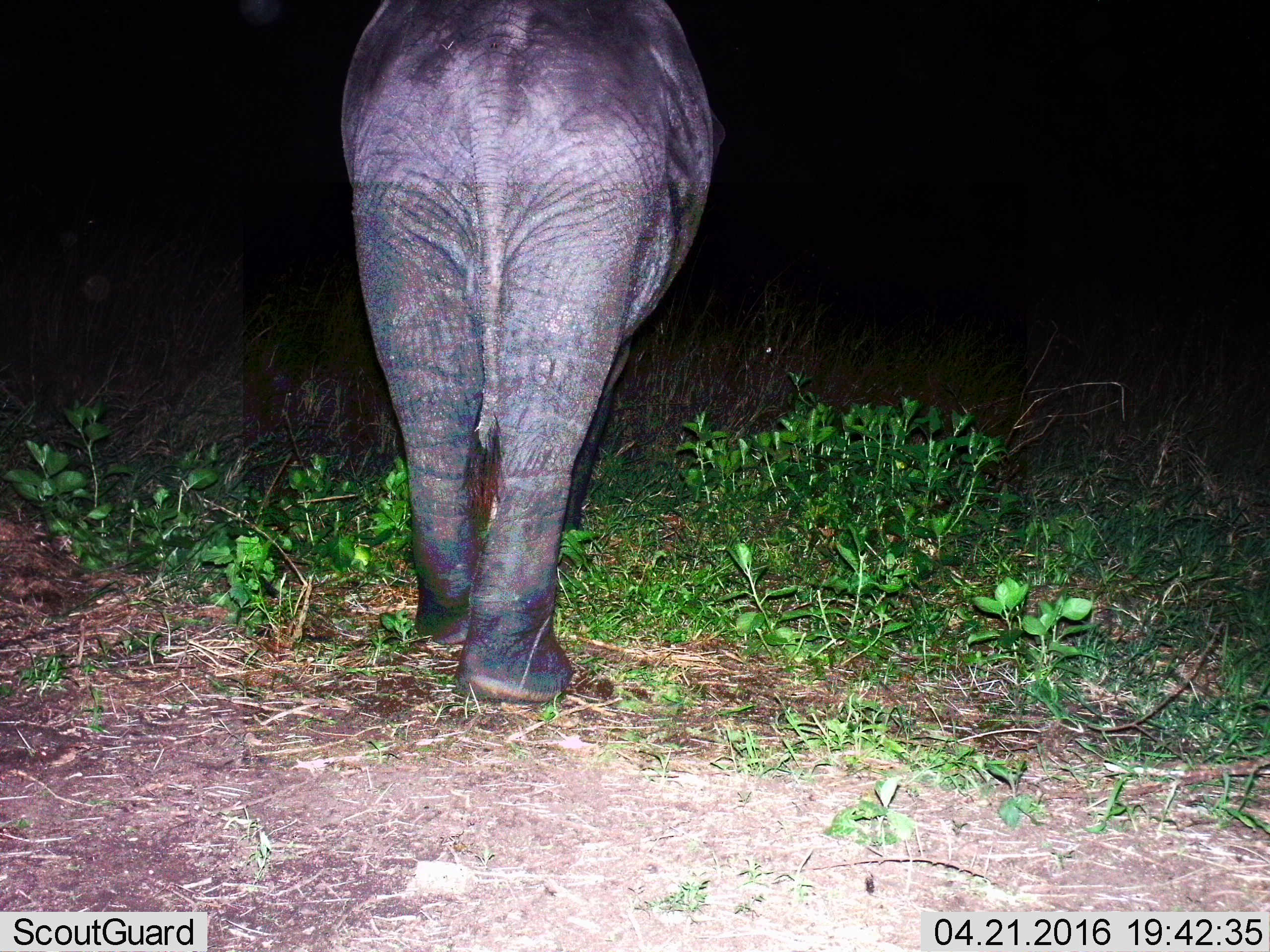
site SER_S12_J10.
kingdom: Animalia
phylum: Chordata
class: Mammalia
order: Proboscidea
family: Elephantidae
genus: Loxodonta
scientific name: Loxodonta africana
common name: african bush elephant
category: elephant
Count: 1.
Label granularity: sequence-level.